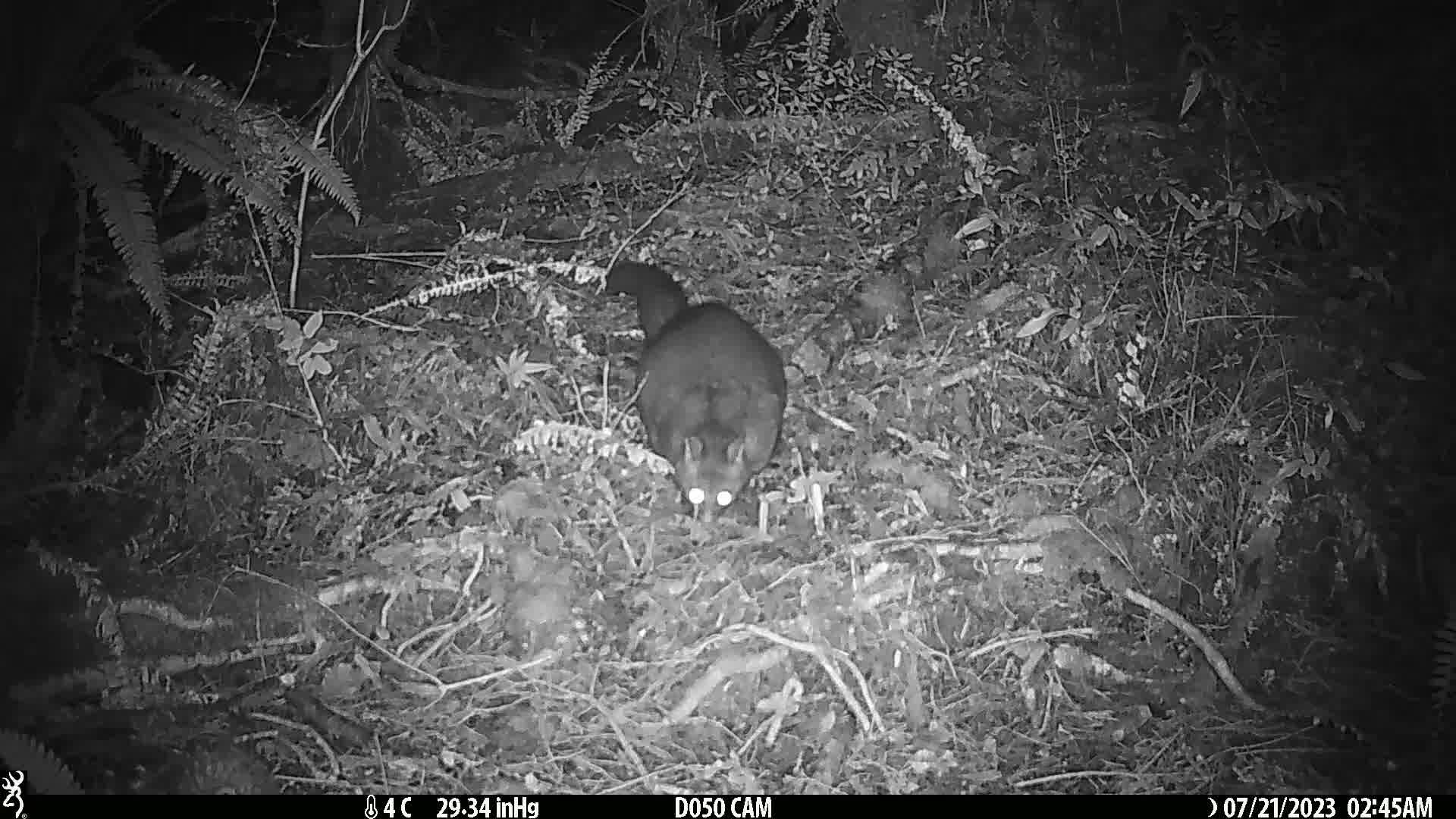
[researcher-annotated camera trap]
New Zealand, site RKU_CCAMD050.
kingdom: Animalia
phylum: Chordata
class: Mammalia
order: Diprotodontia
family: Phalangeridae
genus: Trichosurus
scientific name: Trichosurus vulpecula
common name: common brushtail possum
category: possum